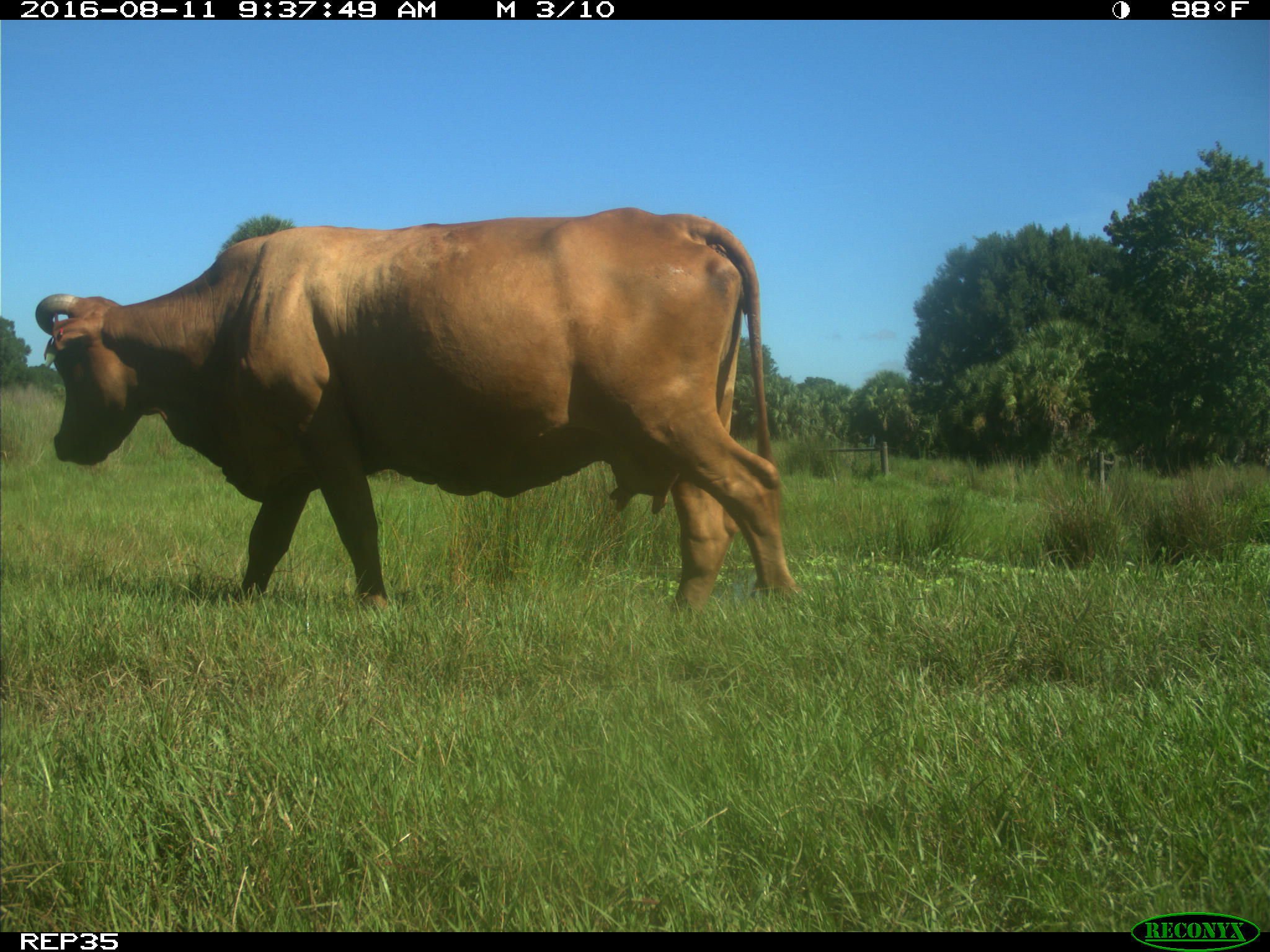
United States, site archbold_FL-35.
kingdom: Animalia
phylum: Chordata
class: Mammalia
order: Artiodactyla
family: Bovidae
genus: Bos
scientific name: Bos taurus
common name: domestic cow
Bos taurus (domestic cow).